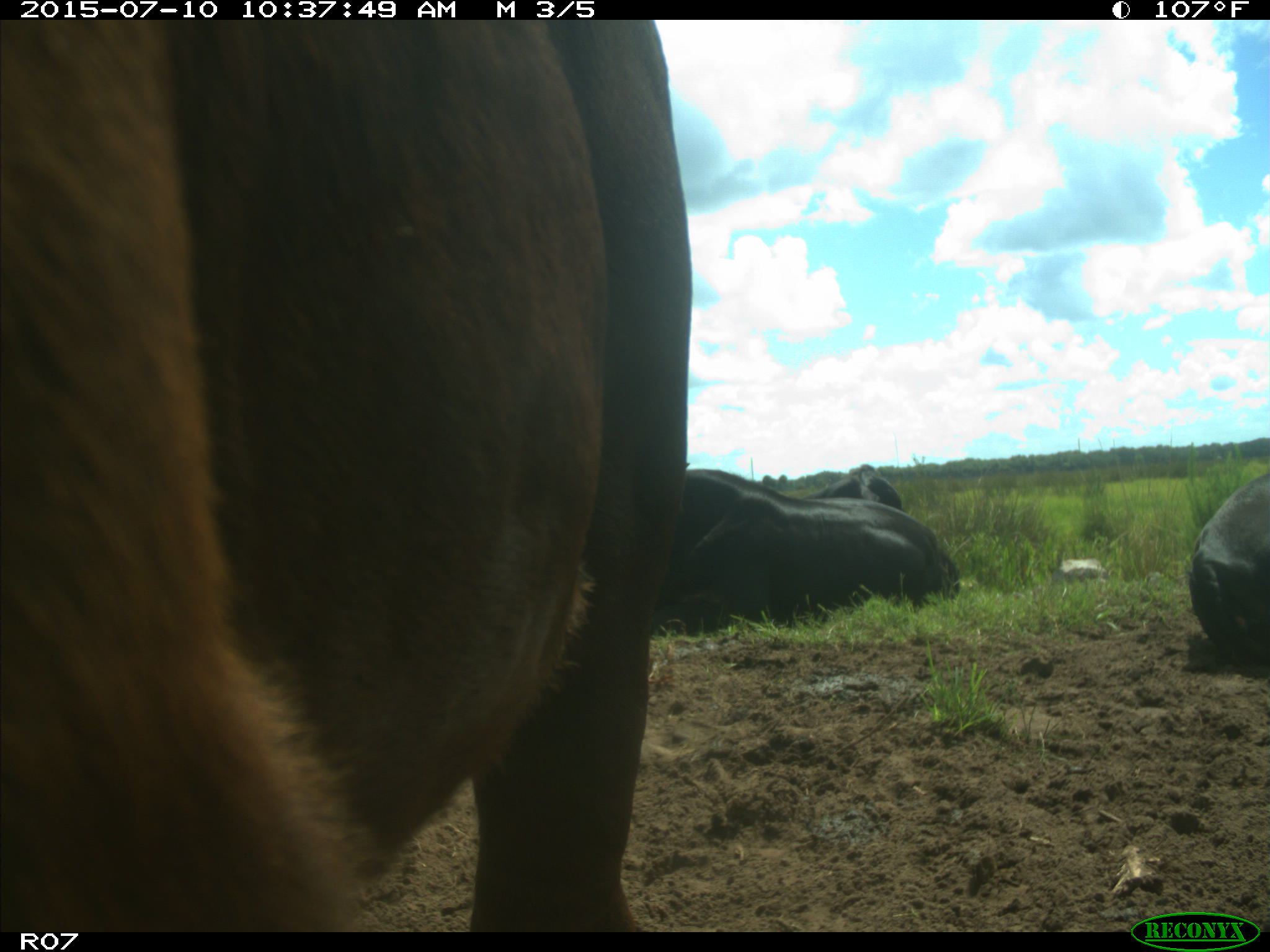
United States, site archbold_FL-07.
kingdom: Animalia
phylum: Chordata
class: Mammalia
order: Artiodactyla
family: Bovidae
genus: Bos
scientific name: Bos taurus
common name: domestic cow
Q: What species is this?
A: Bos taurus (domestic cow).